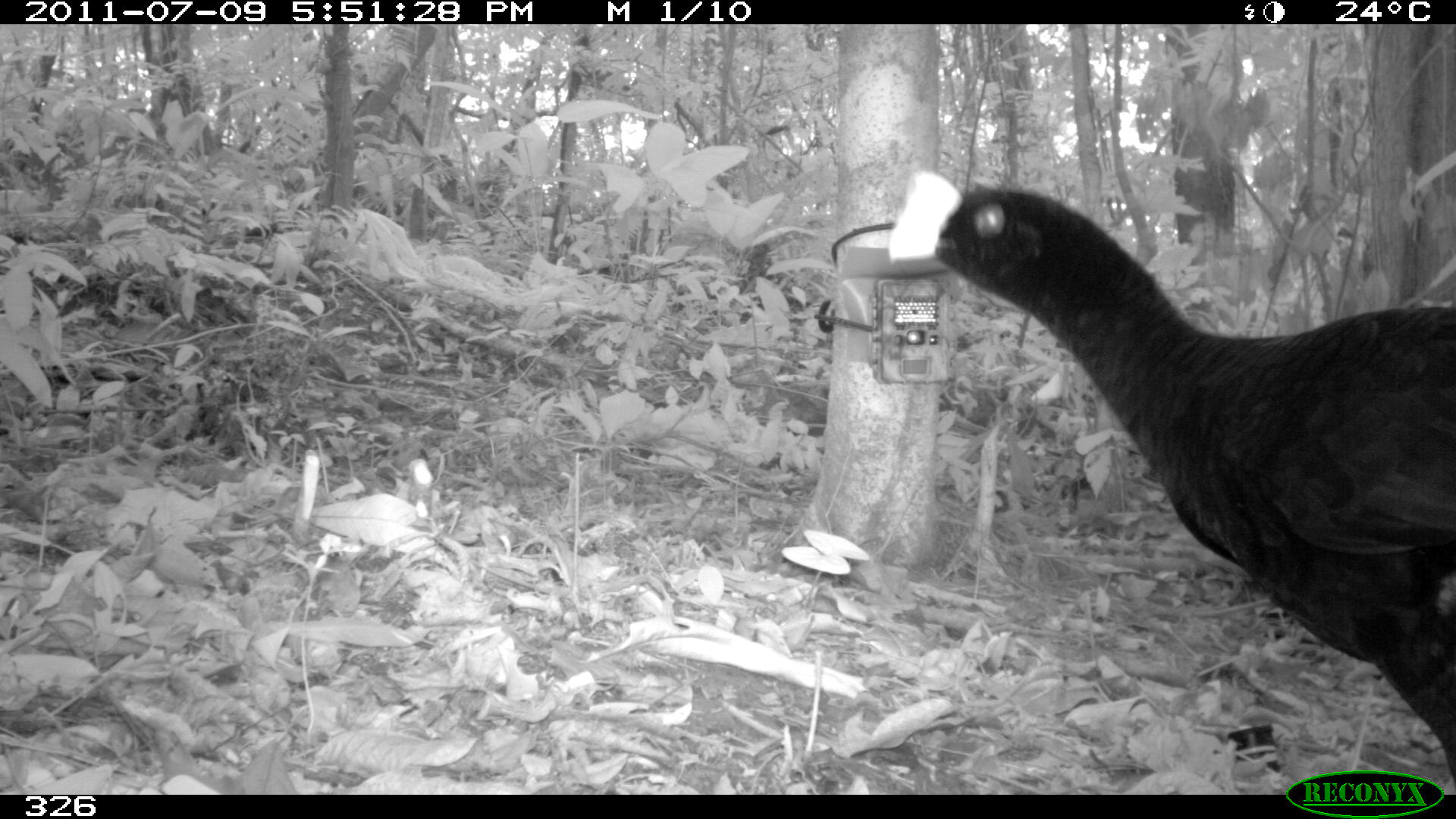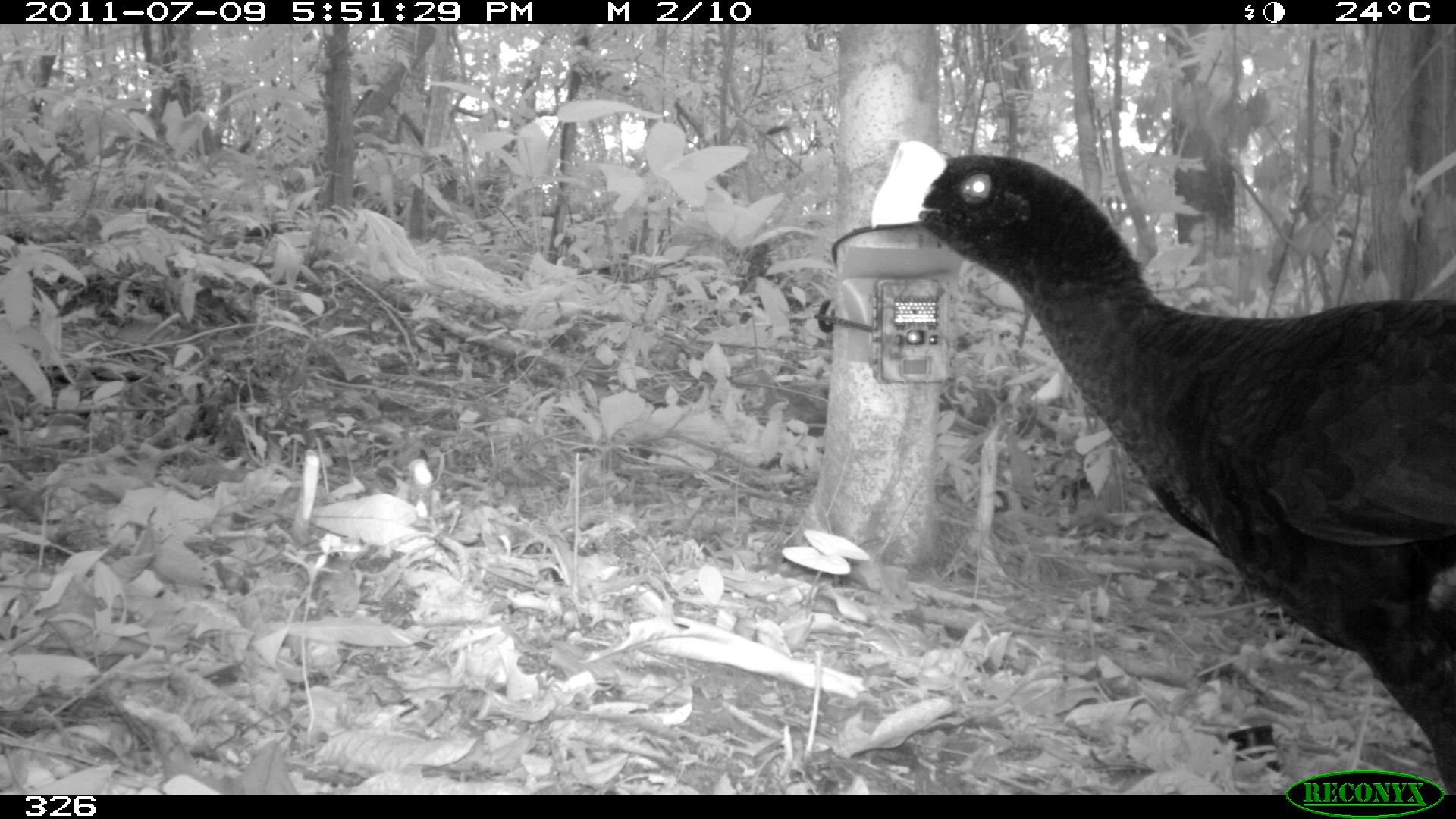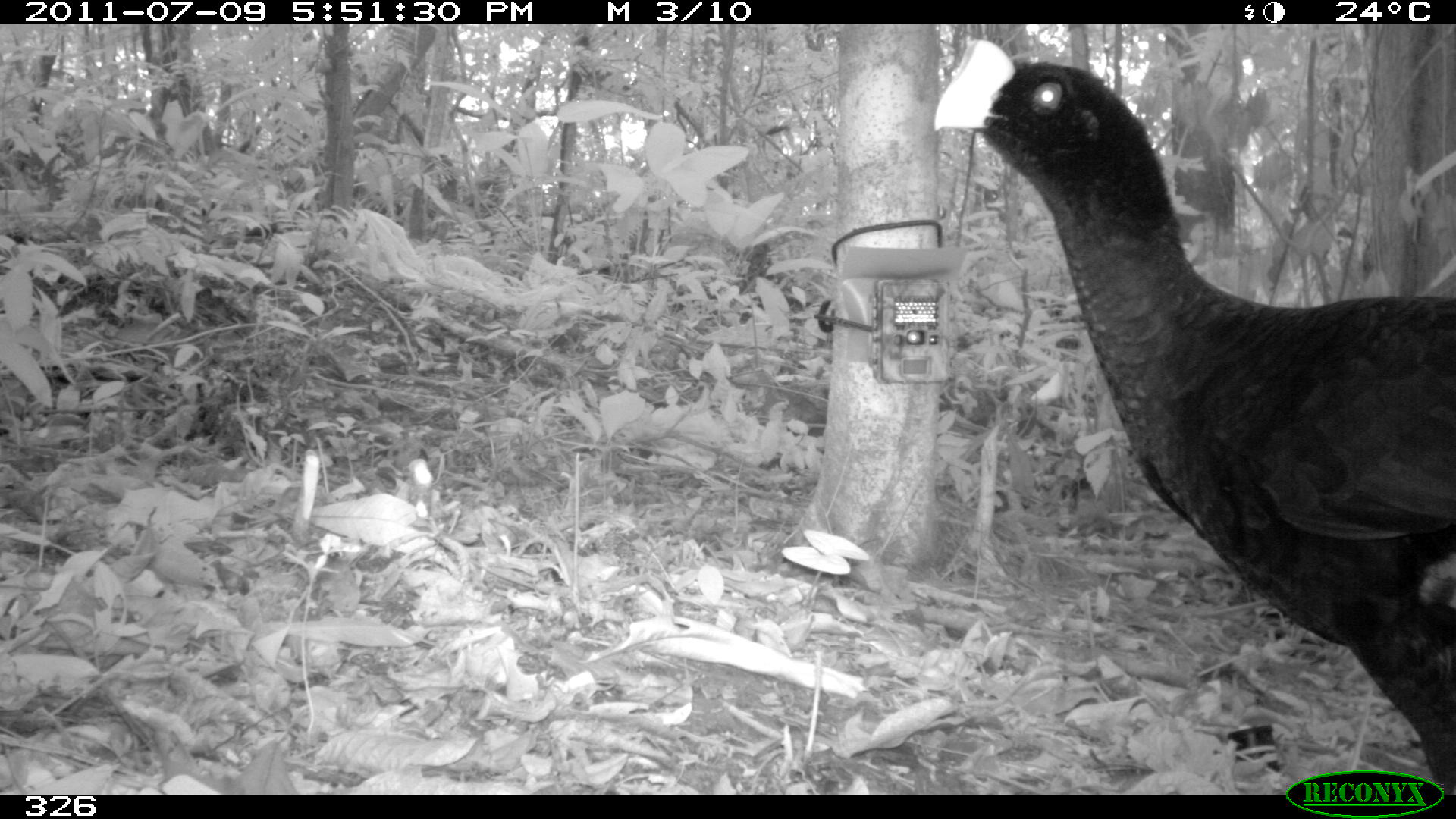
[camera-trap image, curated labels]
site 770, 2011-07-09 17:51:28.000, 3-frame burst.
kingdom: Animalia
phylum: Chordata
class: Aves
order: Galliformes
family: Cracidae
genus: Mitu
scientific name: Mitu tuberosum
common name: razor-billed curassow